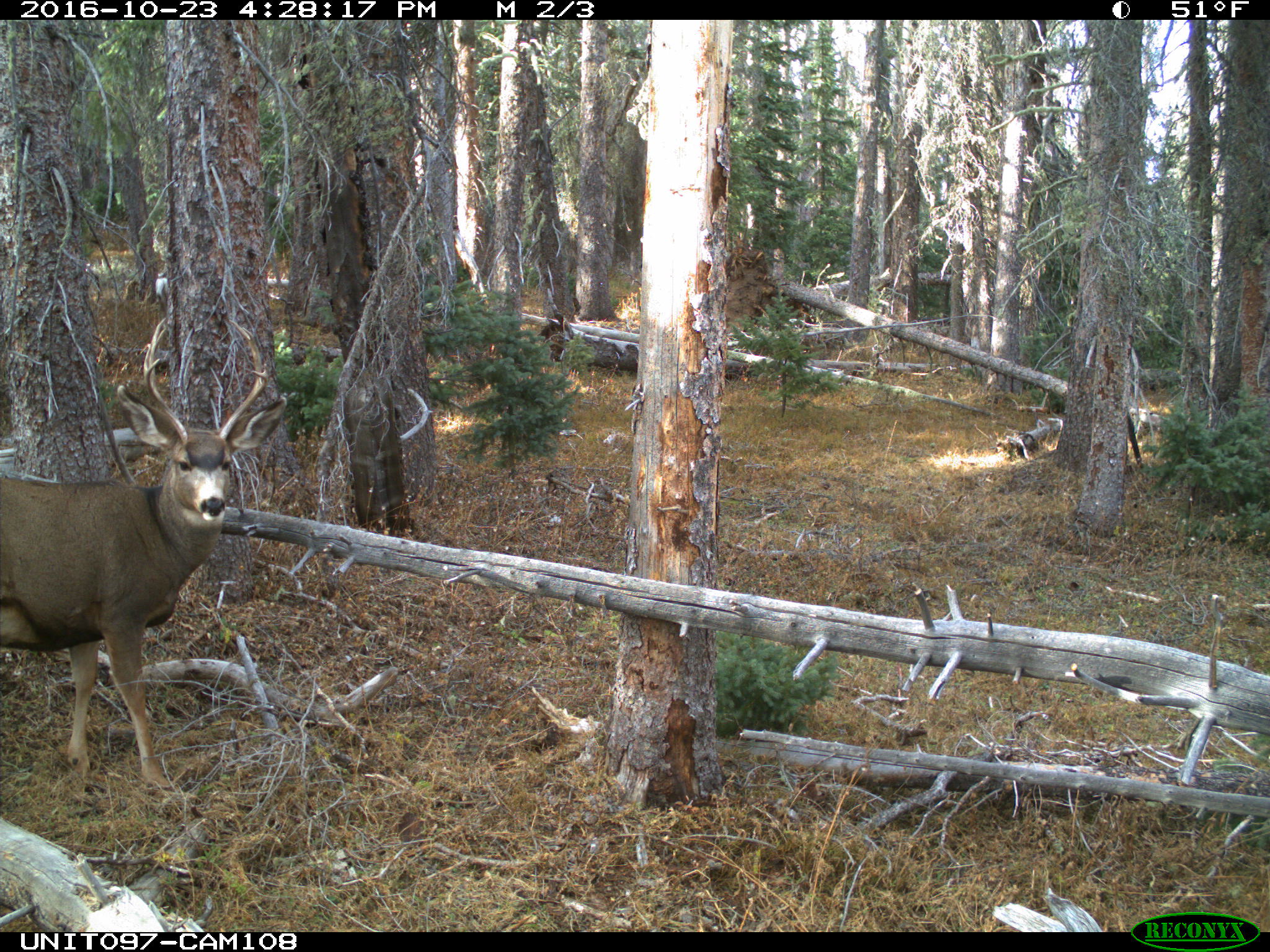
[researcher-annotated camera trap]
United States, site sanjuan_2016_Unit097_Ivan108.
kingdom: Animalia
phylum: Chordata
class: Mammalia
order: Artiodactyla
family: Cervidae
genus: Odocoileus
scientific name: Odocoileus hemionus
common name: mule deer